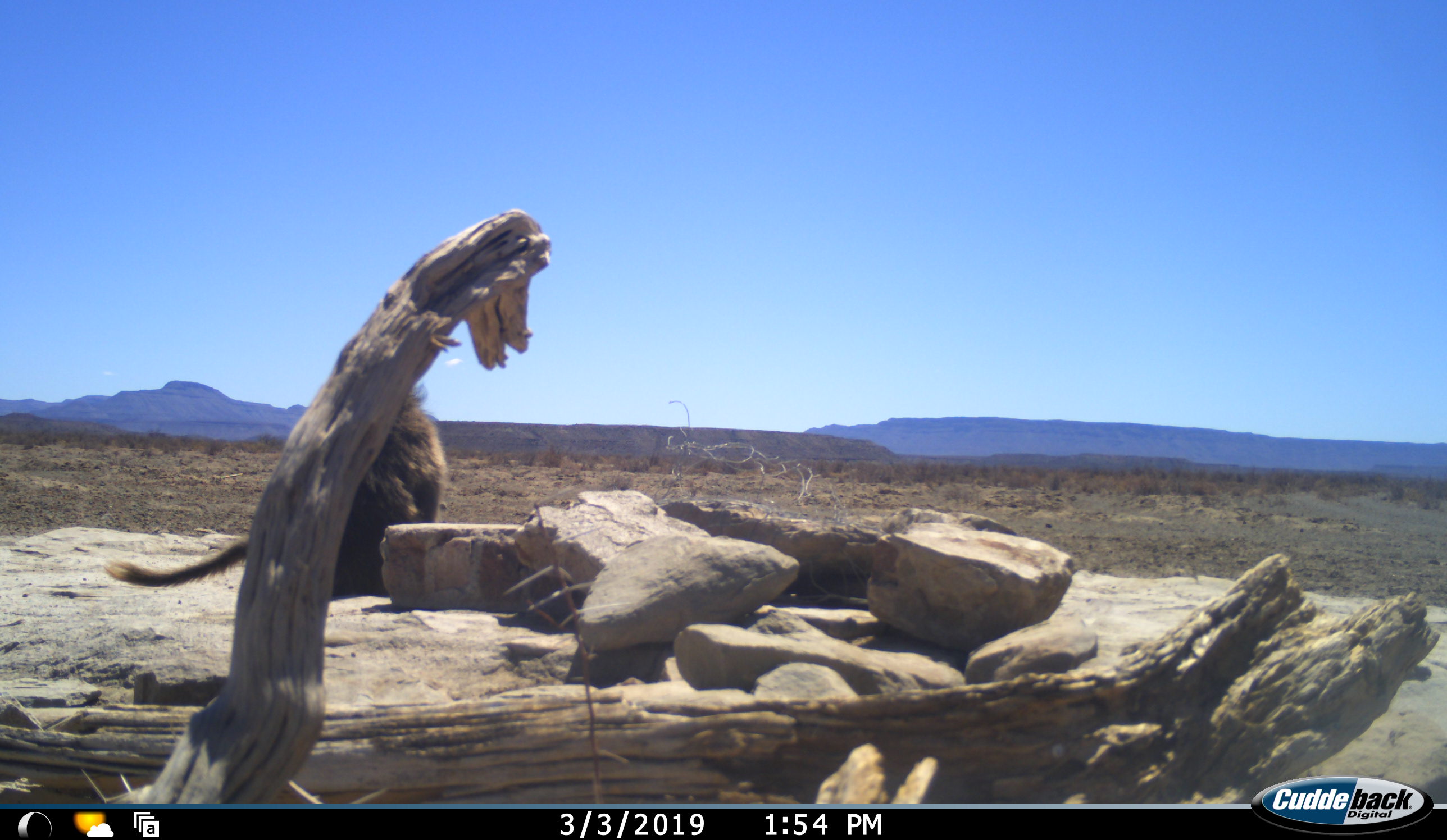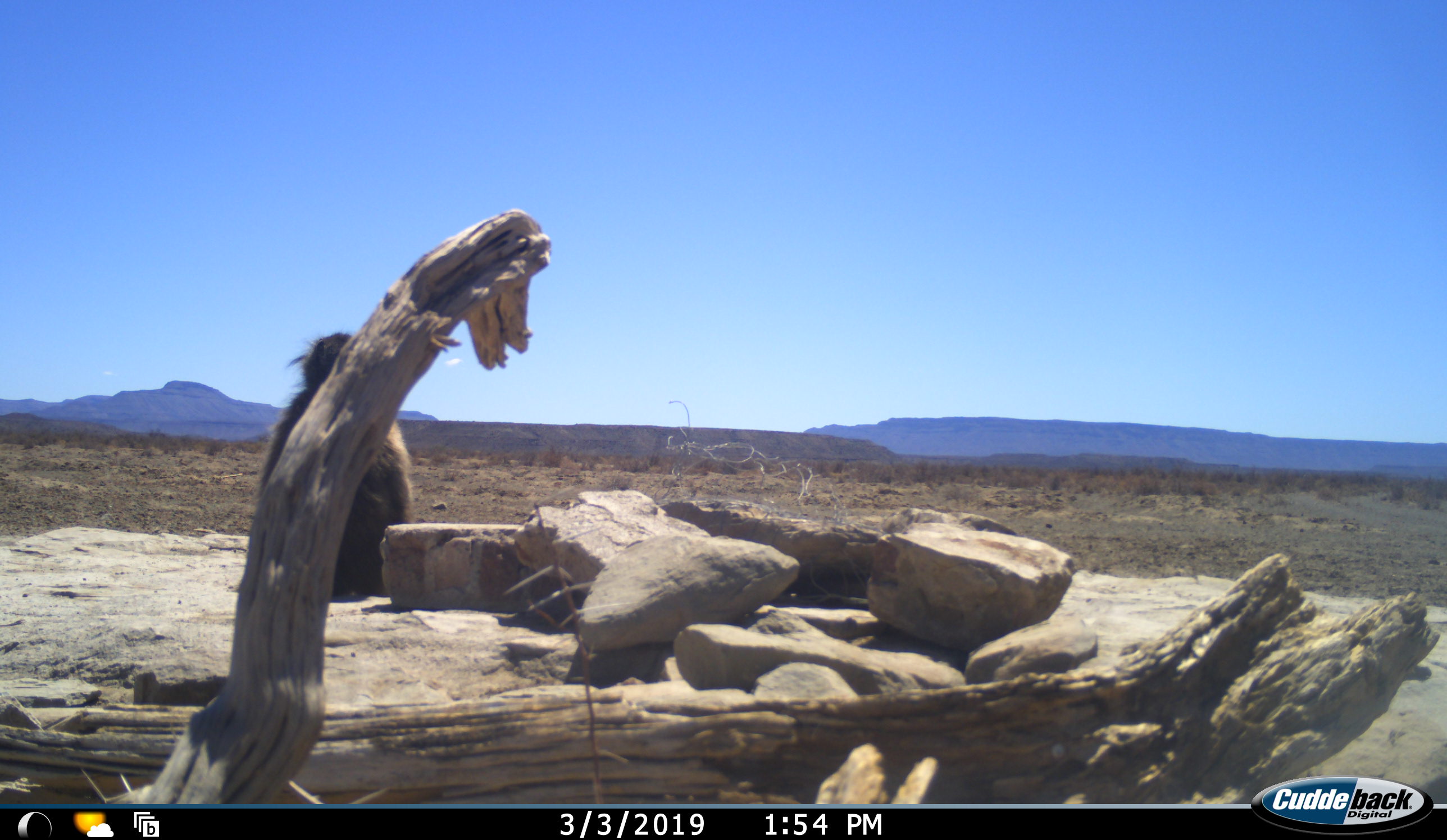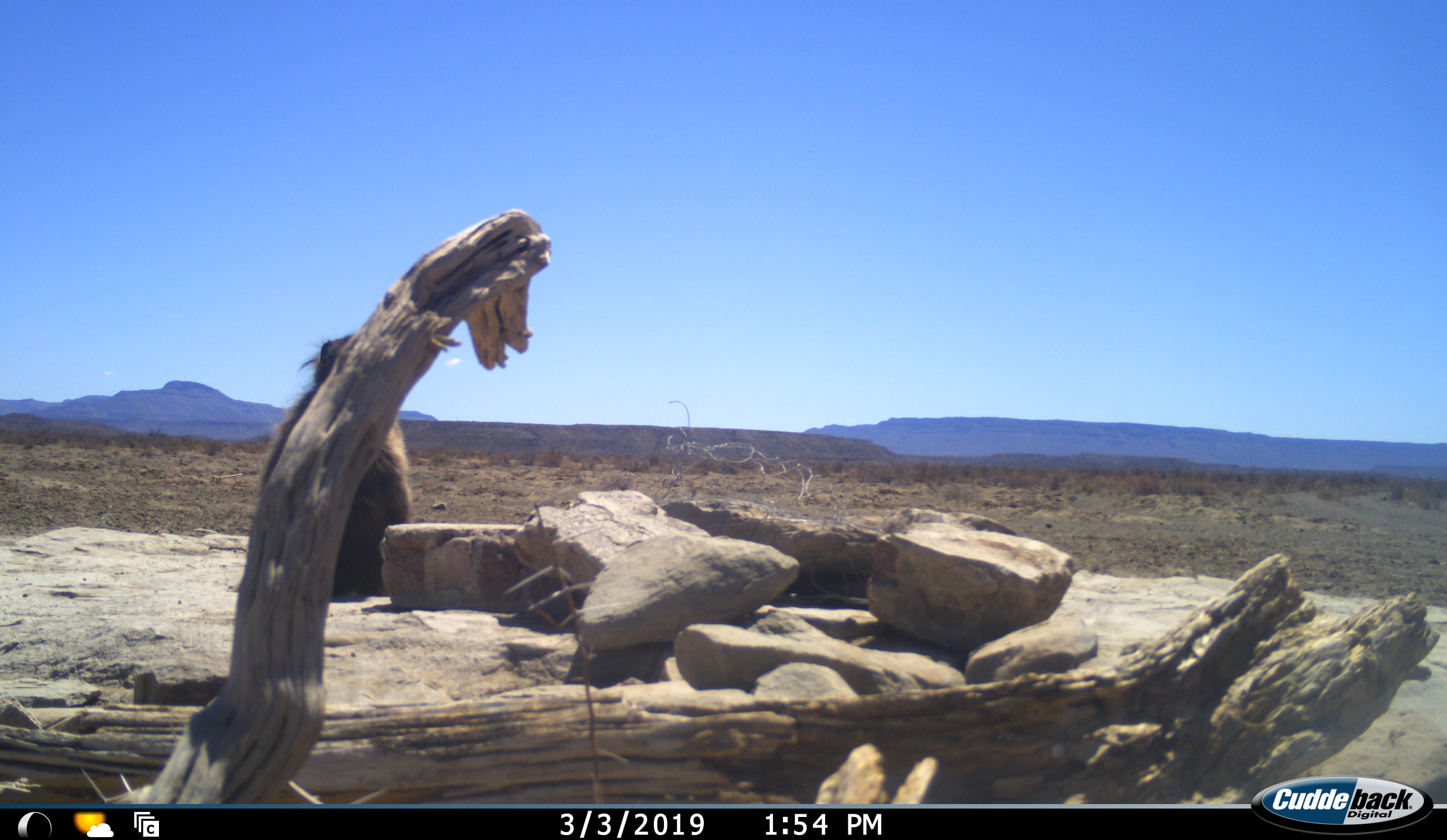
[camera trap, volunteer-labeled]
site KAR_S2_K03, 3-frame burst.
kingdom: Animalia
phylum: Chordata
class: Mammalia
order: Primates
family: Cercopithecidae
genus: Papio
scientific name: Papio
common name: baboon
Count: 1.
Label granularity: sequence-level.